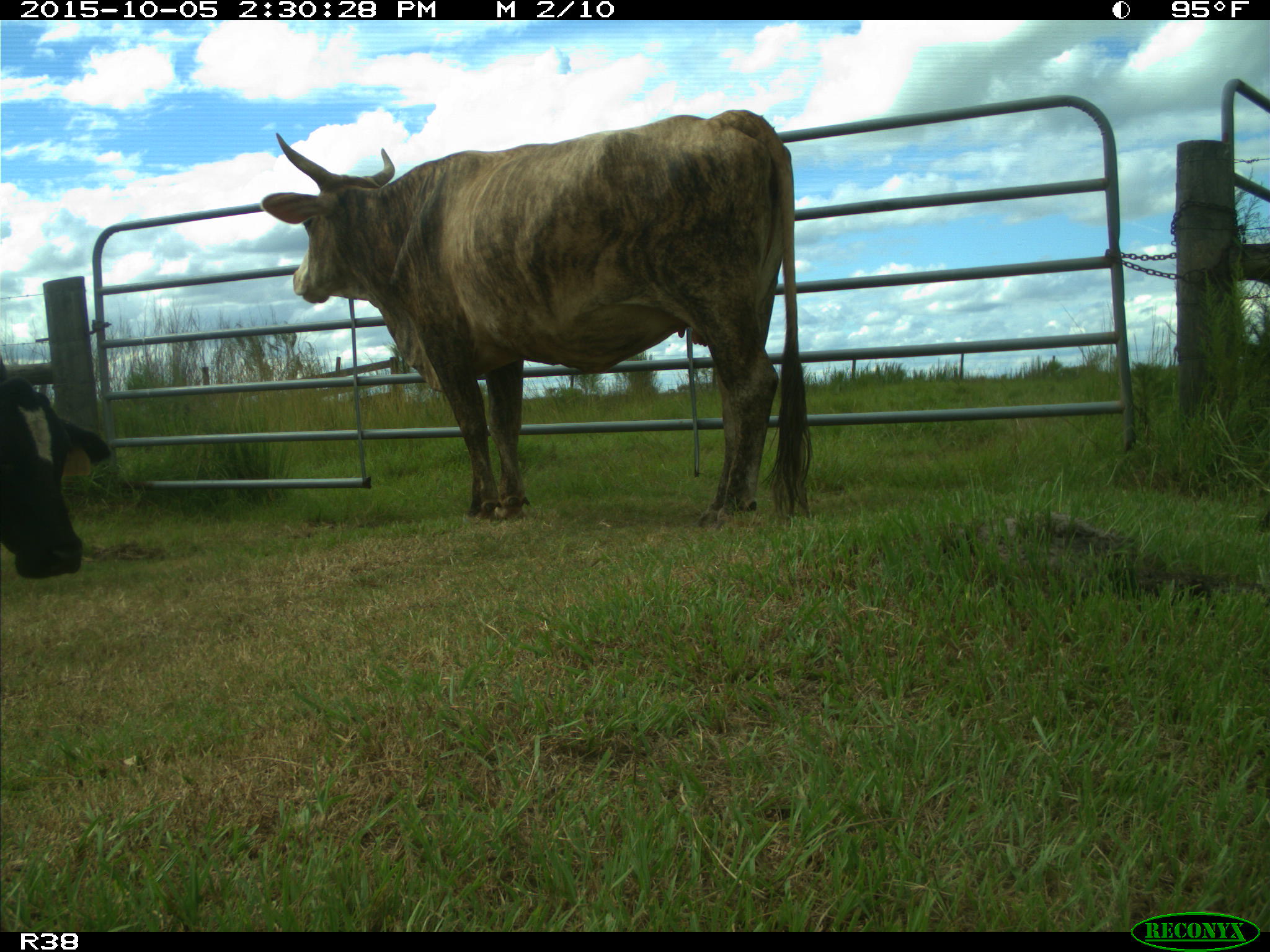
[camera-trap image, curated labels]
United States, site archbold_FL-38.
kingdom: Animalia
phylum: Chordata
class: Mammalia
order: Artiodactyla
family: Bovidae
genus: Bos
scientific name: Bos taurus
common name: domestic cow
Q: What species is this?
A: Bos taurus (domestic cow).